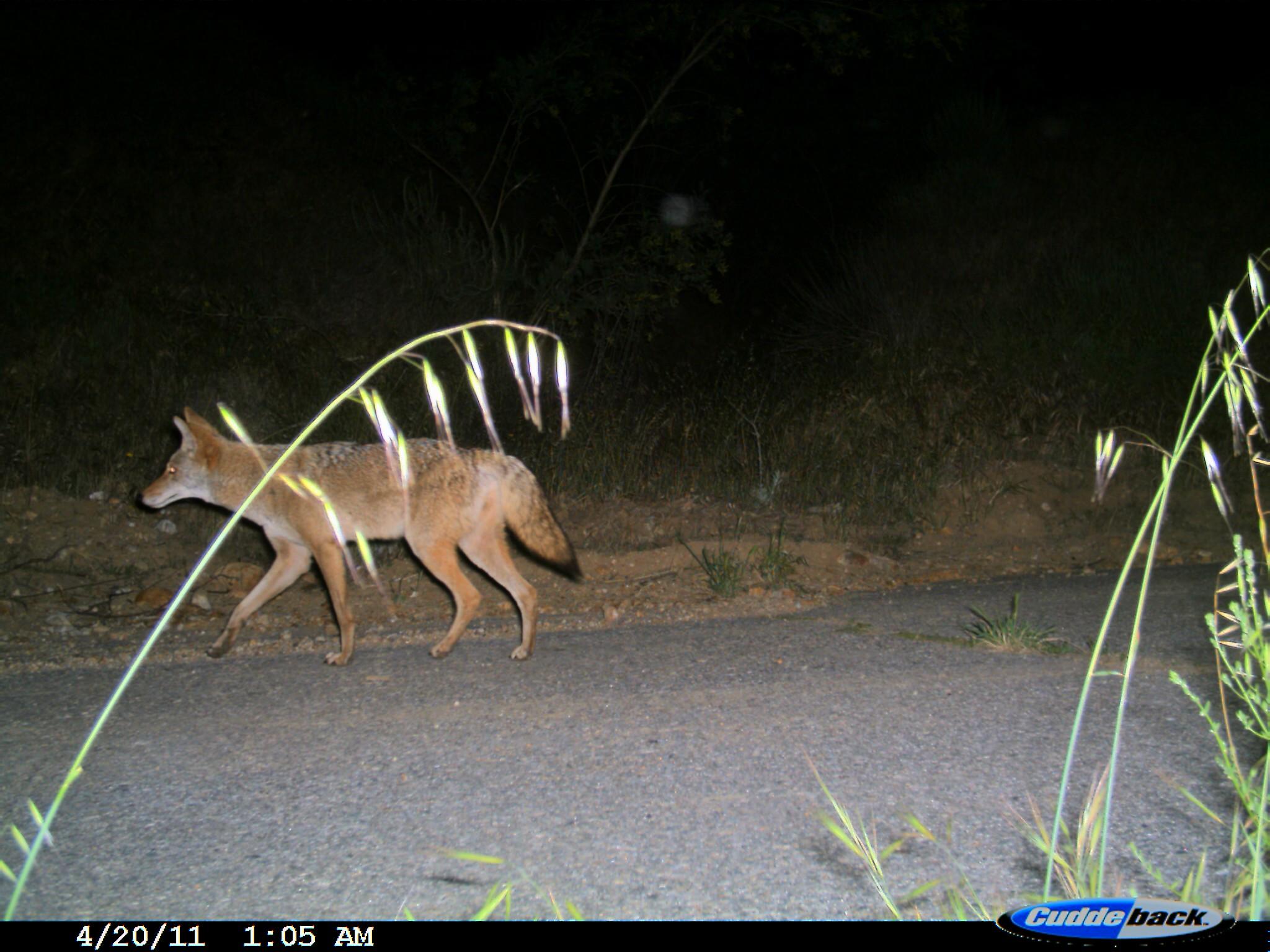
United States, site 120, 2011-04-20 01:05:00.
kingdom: Animalia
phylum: Chordata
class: Mammalia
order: Carnivora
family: Canidae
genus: Canis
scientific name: Canis latrans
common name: coyote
Coyote (Canis latrans).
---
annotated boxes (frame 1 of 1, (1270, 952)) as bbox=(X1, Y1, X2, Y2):
coyote: bbox=(133, 400, 595, 681)